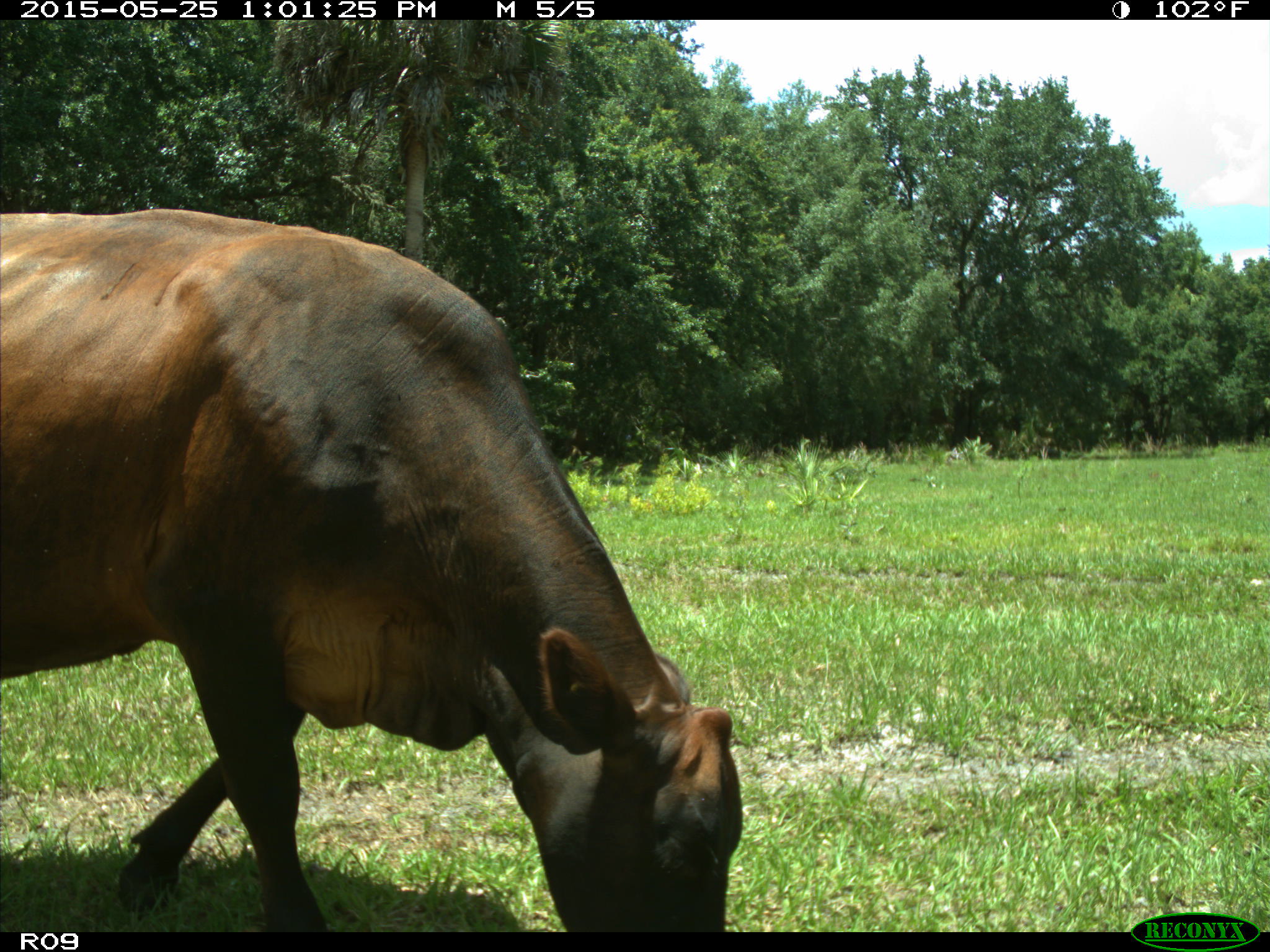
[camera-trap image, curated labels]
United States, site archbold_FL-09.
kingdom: Animalia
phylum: Chordata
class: Mammalia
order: Artiodactyla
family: Bovidae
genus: Bos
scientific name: Bos taurus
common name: domestic cow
Bos taurus (domestic cow).